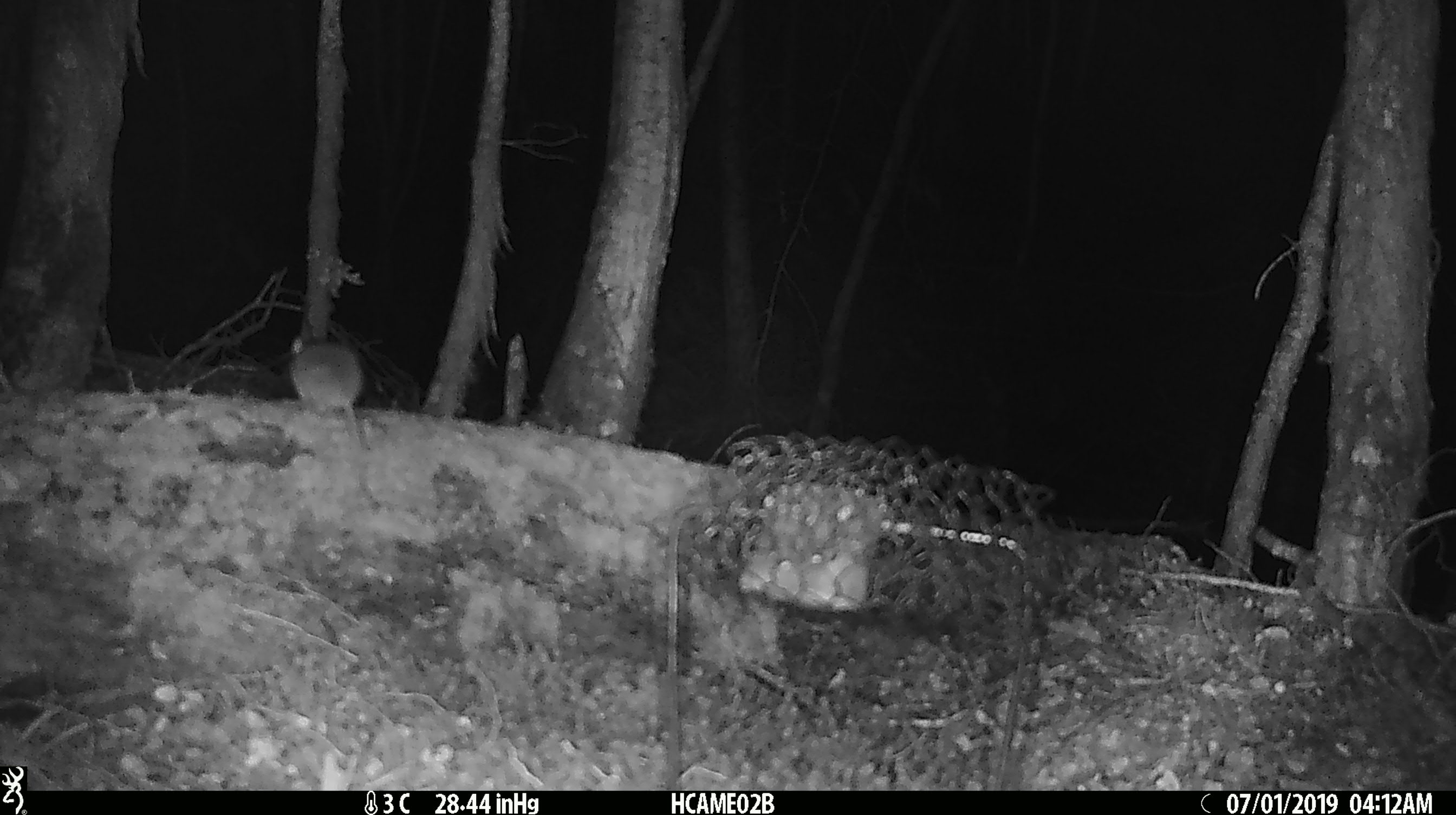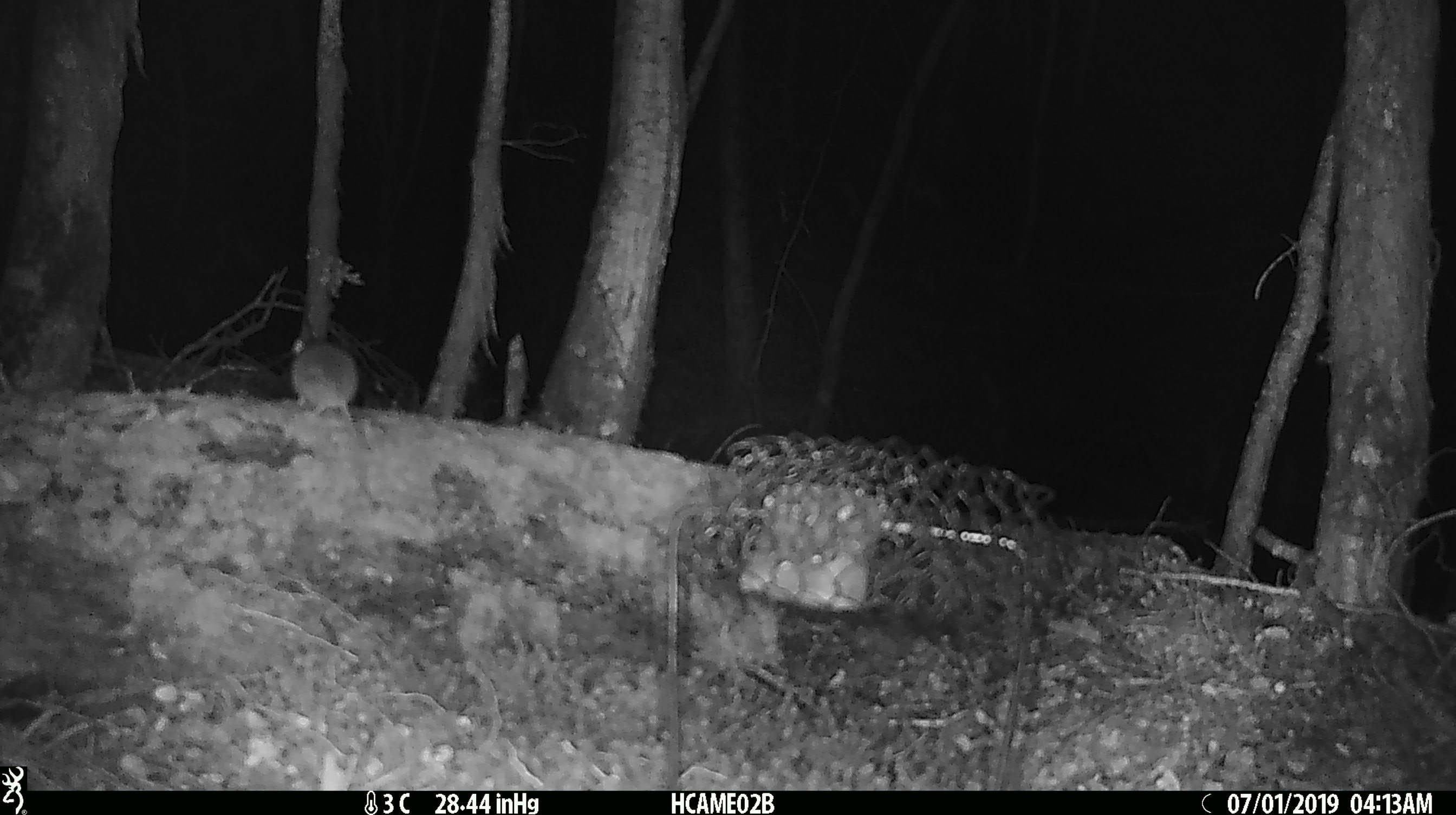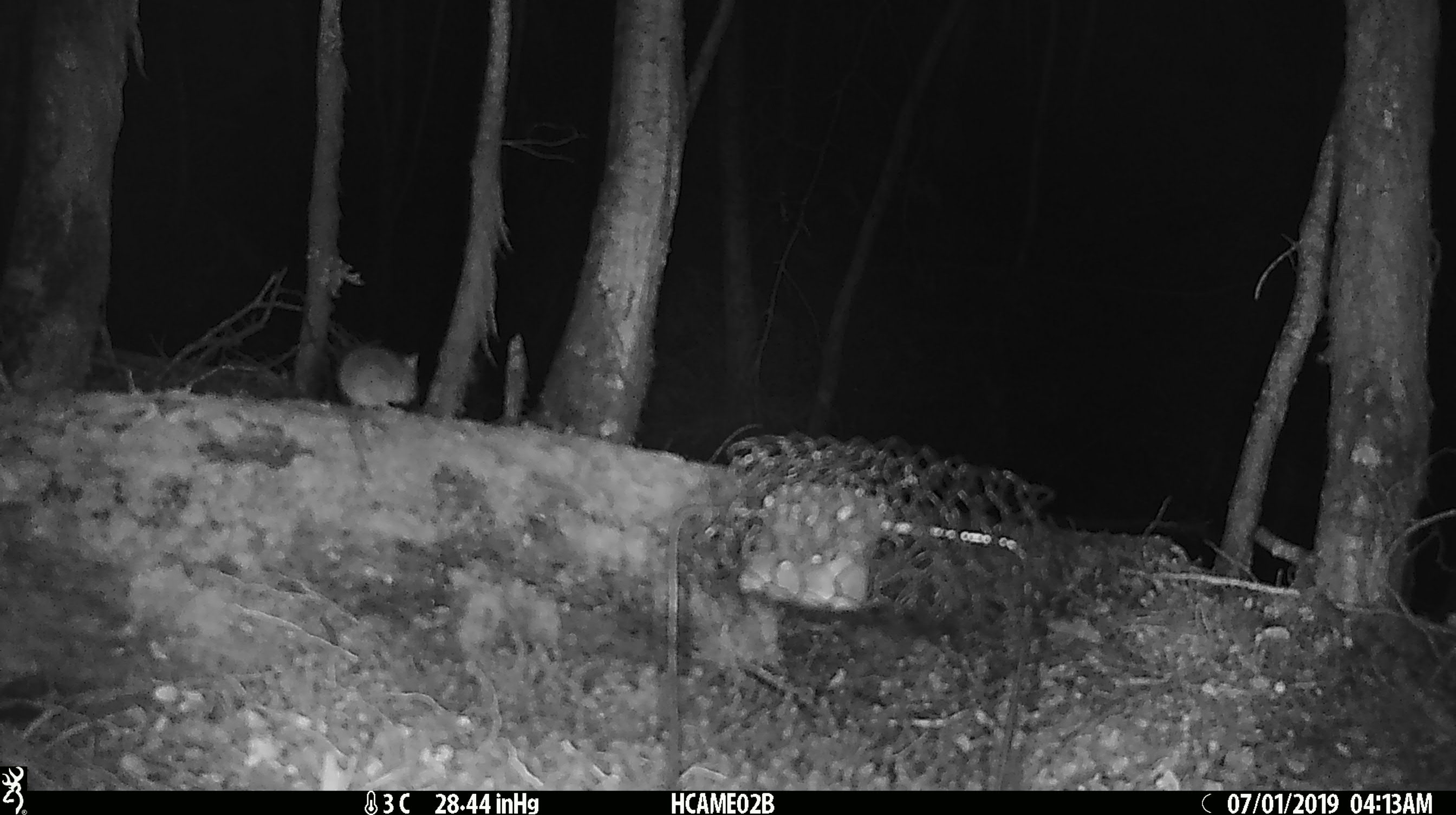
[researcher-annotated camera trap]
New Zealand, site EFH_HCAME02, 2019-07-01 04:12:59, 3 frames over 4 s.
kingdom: Animalia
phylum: Chordata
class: Mammalia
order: Rodentia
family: Muridae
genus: Mus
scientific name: Mus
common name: mouse